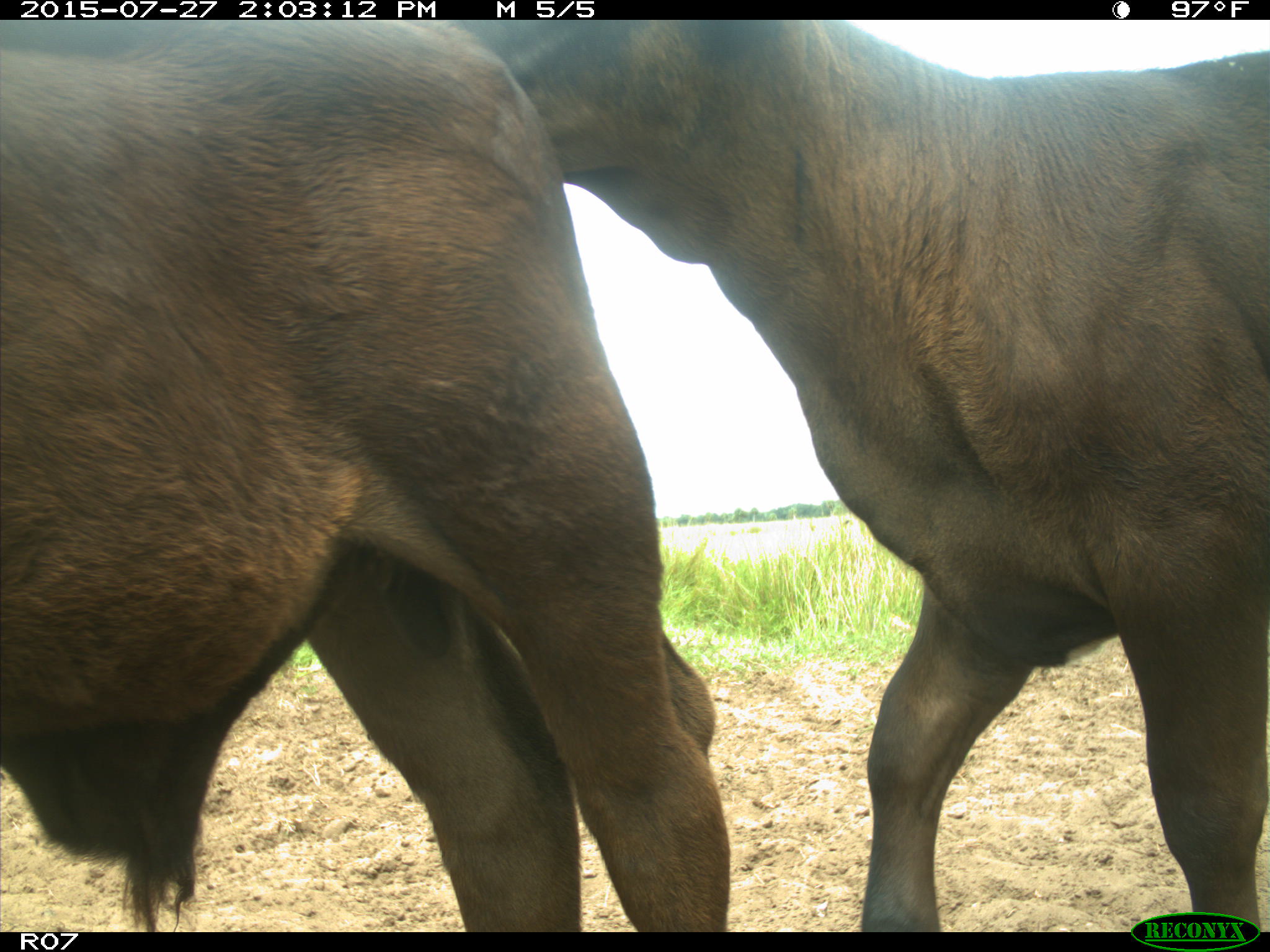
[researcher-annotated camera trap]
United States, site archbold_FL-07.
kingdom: Animalia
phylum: Chordata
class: Mammalia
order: Artiodactyla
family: Bovidae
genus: Bos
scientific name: Bos taurus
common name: domestic cow